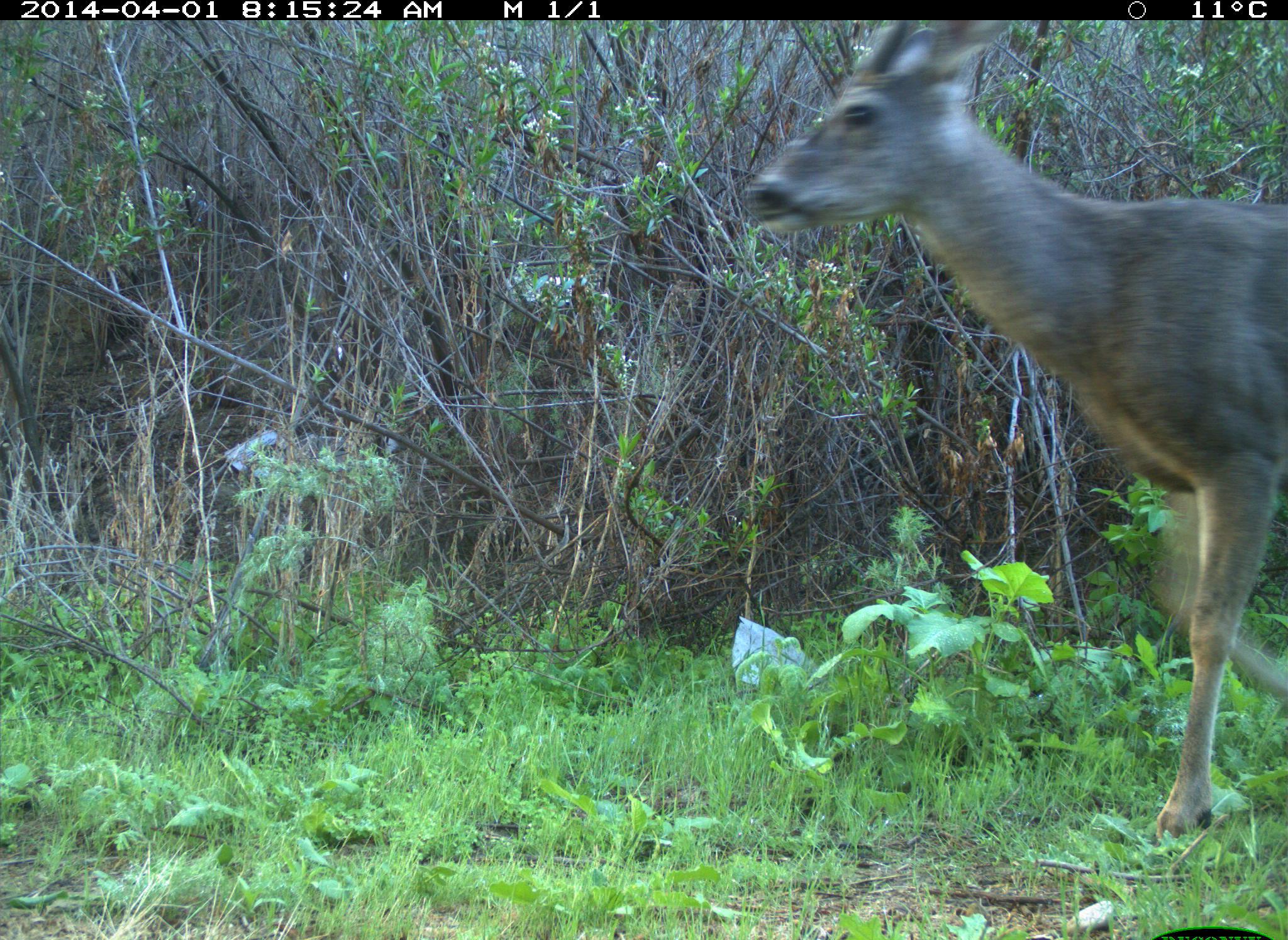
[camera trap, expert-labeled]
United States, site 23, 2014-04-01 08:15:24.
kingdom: Animalia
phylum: Chordata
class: Mammalia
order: Artiodactyla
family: Cervidae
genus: Odocoileus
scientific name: Odocoileus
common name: deer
Deer (Odocoileus).